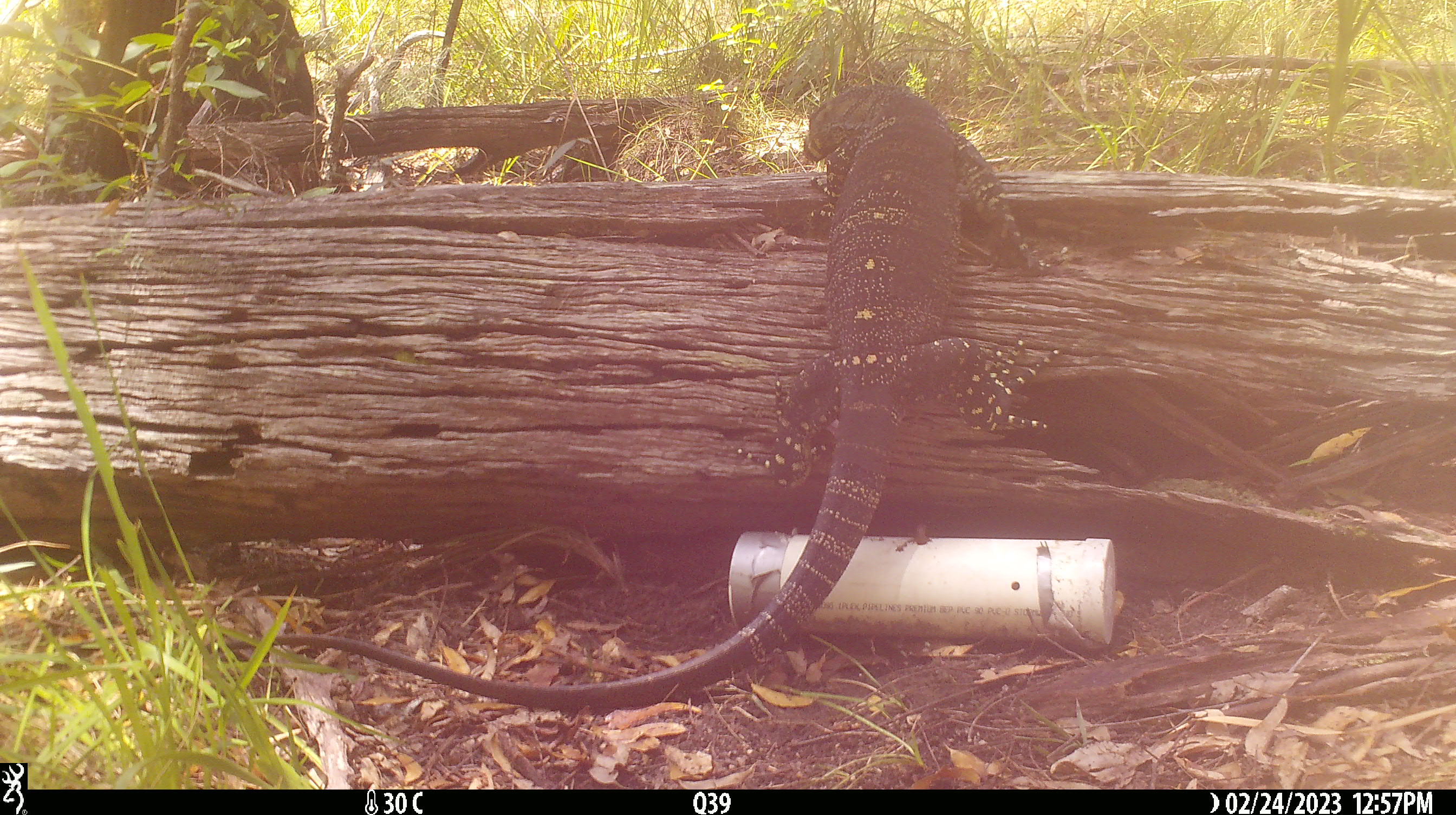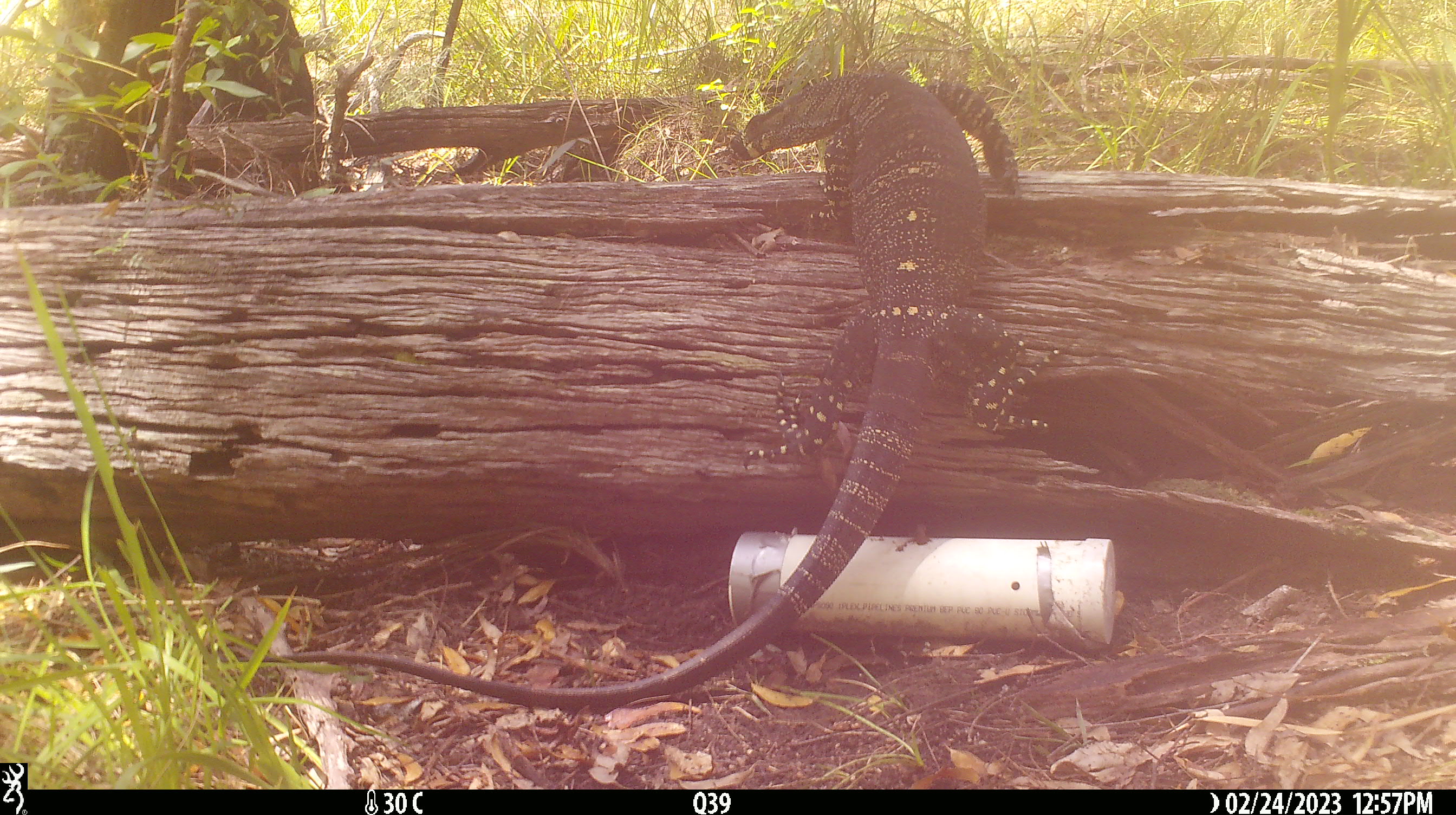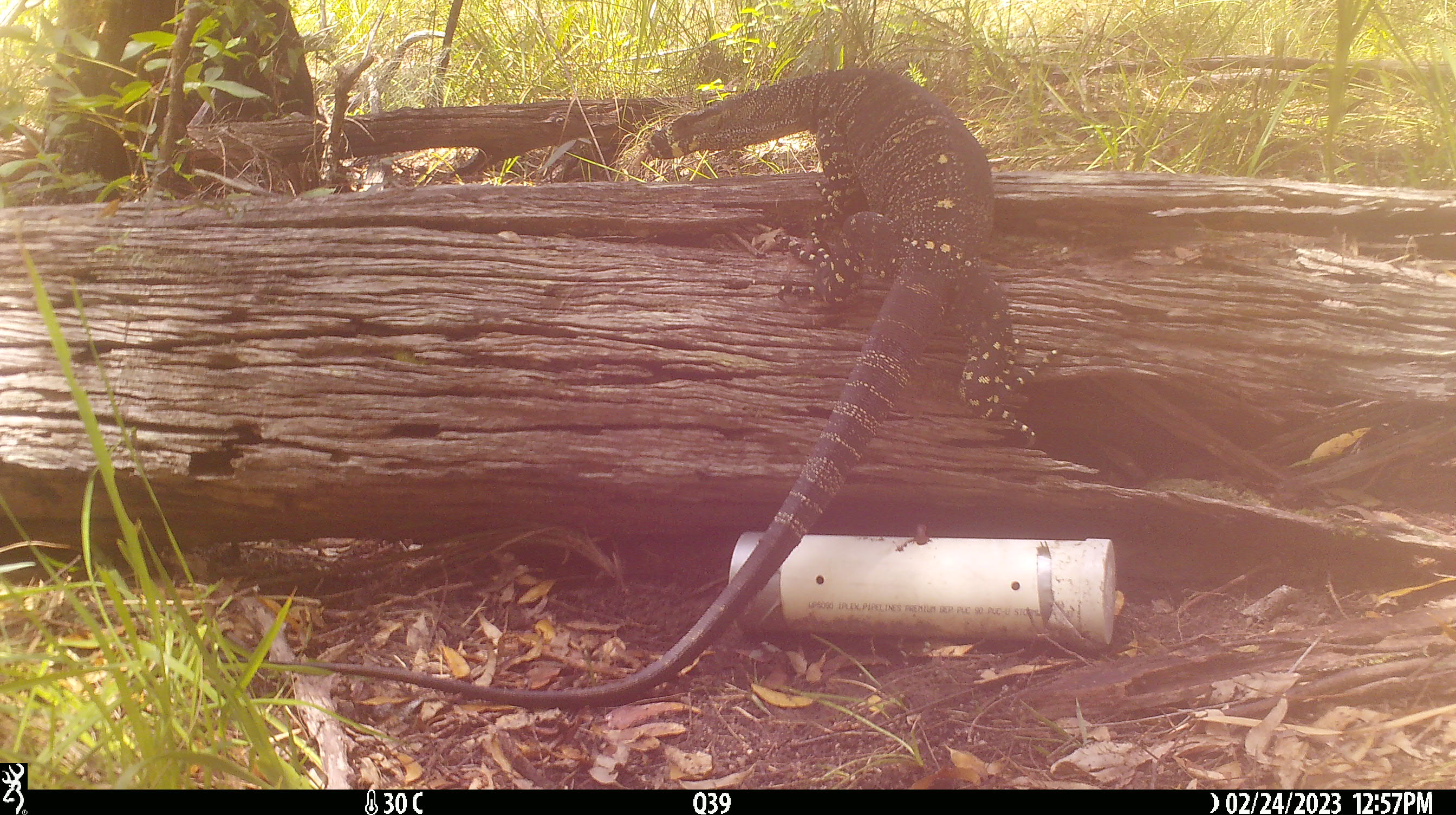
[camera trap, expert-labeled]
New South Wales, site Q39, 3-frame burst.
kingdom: Animalia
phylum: Chordata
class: Reptilia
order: Squamata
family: Varanidae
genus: Varanus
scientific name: Varanus varius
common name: lace monitor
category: goanna